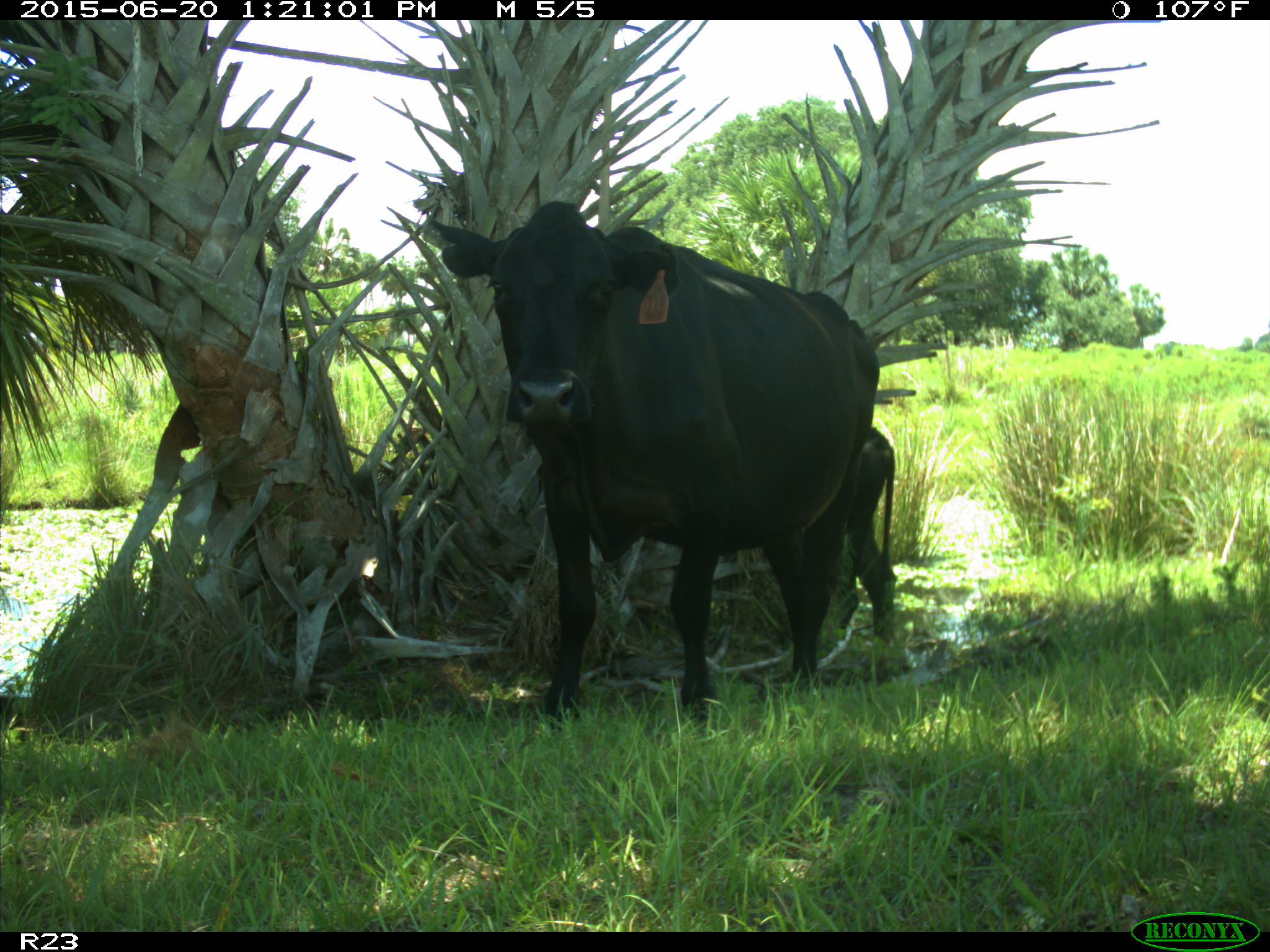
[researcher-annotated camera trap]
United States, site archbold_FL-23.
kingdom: Animalia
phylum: Chordata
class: Mammalia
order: Artiodactyla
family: Bovidae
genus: Bos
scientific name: Bos taurus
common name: domestic cow